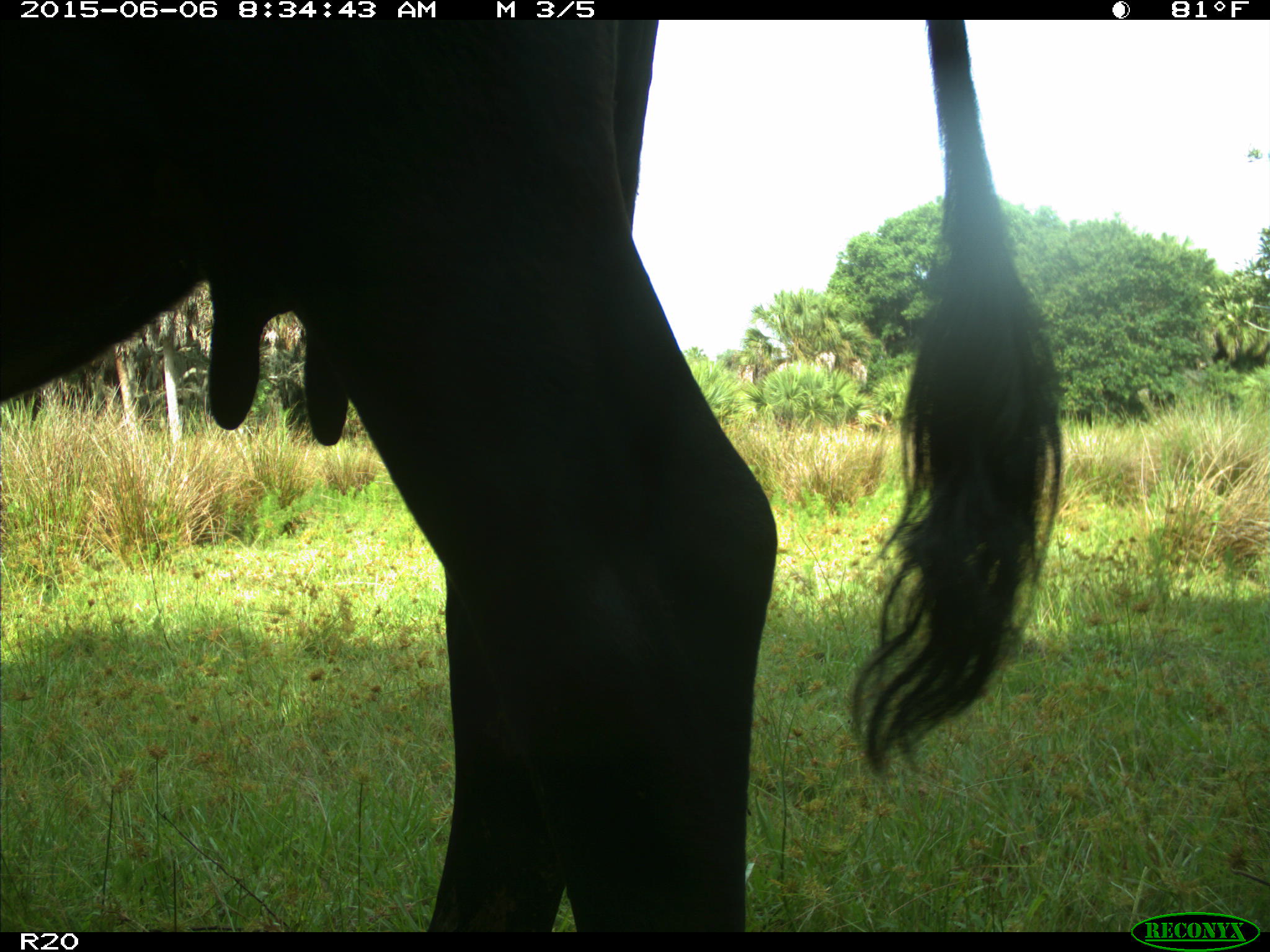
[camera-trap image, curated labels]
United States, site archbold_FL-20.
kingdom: Animalia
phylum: Chordata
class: Mammalia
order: Artiodactyla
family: Bovidae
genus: Bos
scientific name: Bos taurus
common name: domestic cow